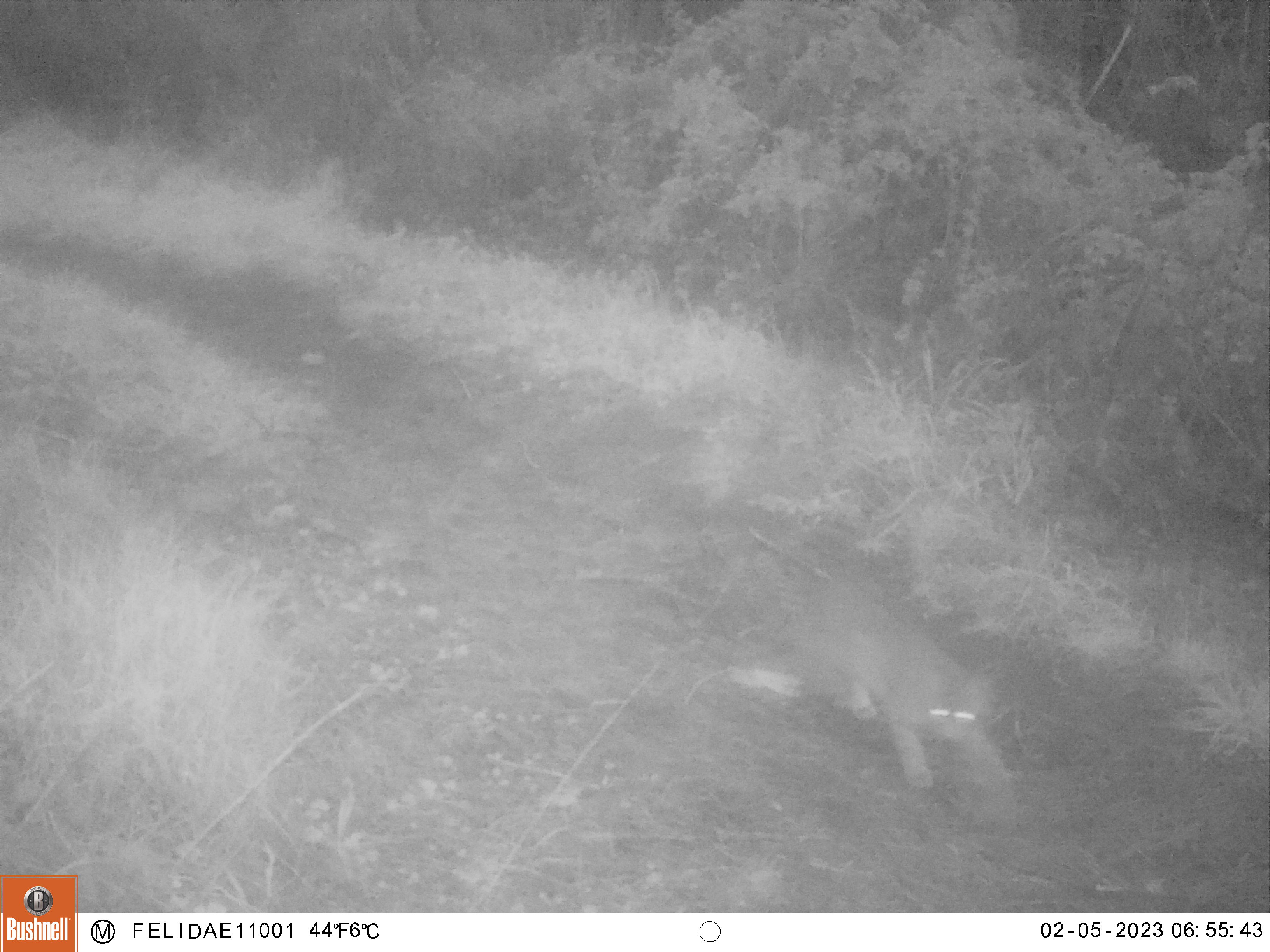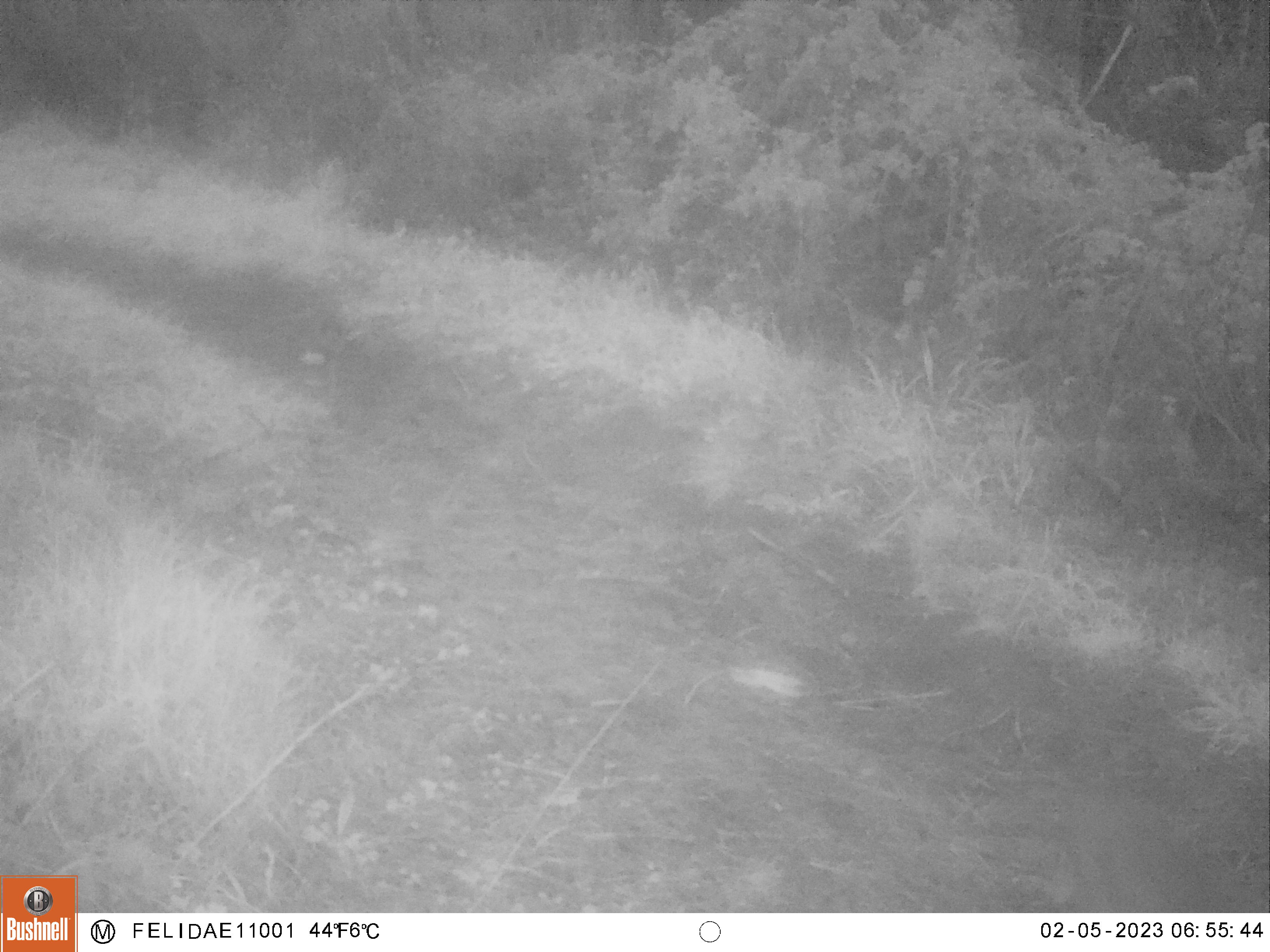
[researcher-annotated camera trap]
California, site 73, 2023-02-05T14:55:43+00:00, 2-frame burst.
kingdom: Animalia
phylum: Chordata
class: Mammalia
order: Carnivora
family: Felidae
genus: Lynx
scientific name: Lynx rufus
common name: bobcat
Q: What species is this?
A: Bobcat (Lynx rufus).